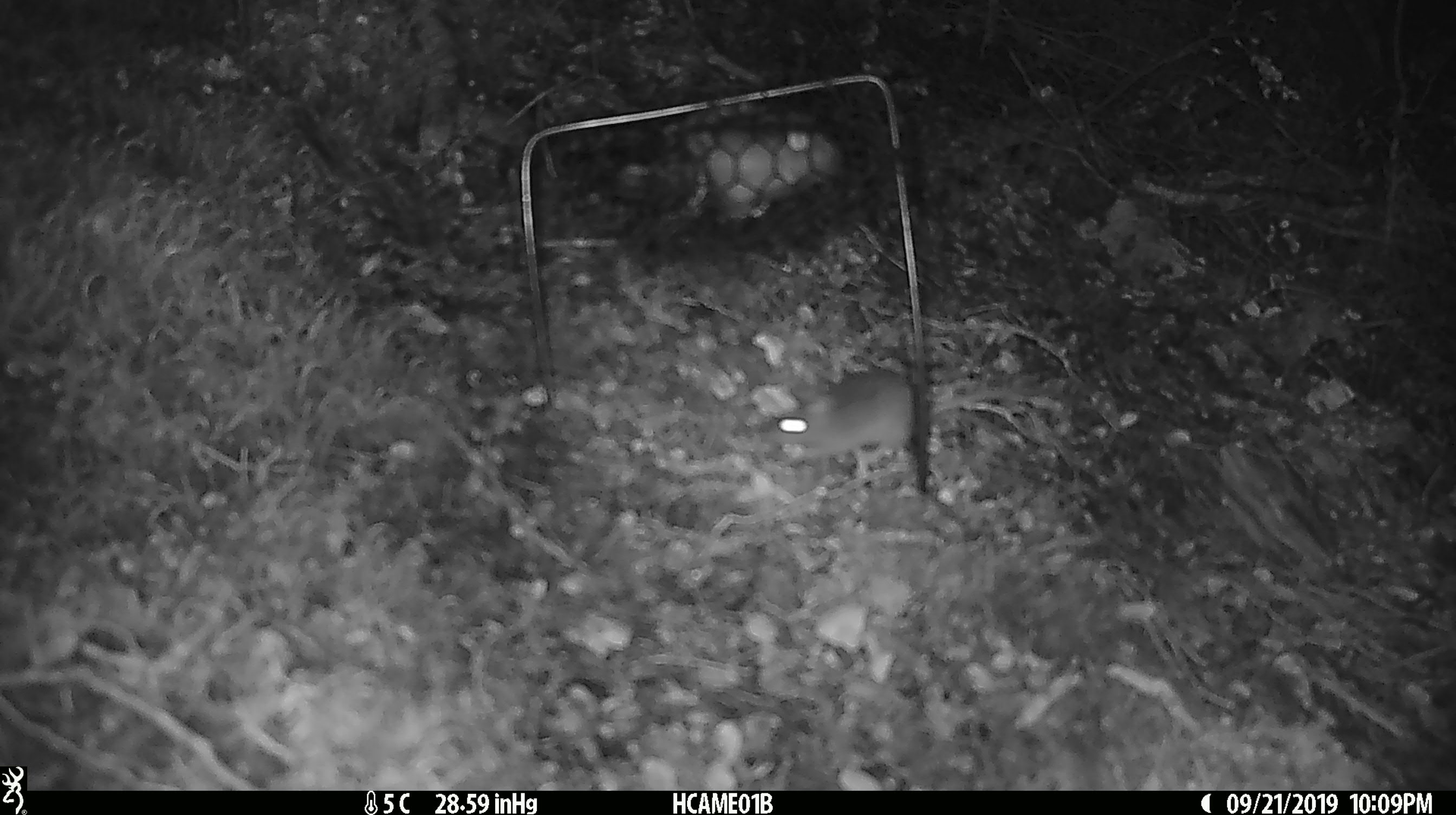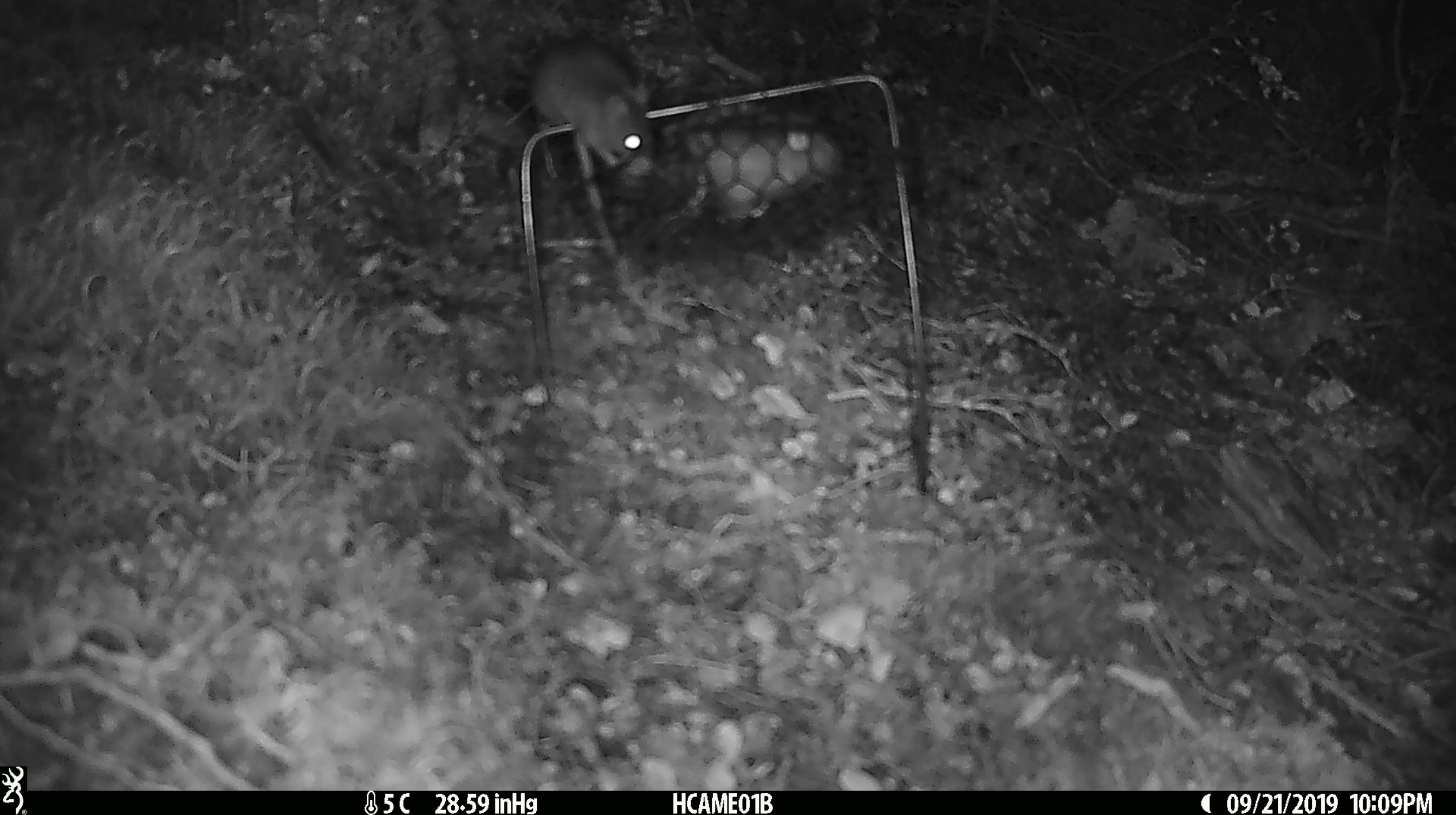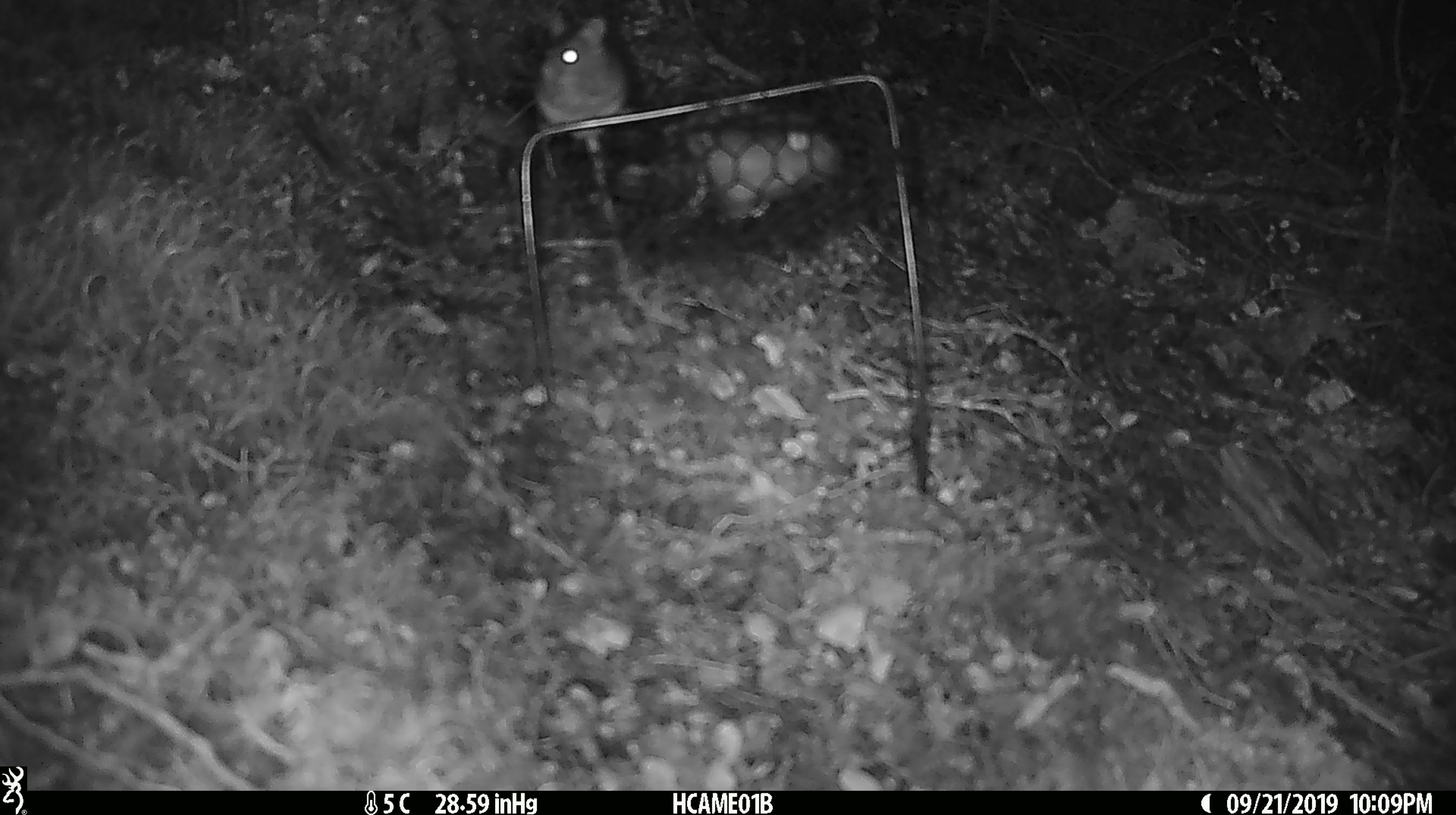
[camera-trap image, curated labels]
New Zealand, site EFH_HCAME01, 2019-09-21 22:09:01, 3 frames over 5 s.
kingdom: Animalia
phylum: Chordata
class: Mammalia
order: Rodentia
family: Muridae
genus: Mus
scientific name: Mus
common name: mouse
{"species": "mouse (Mus)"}